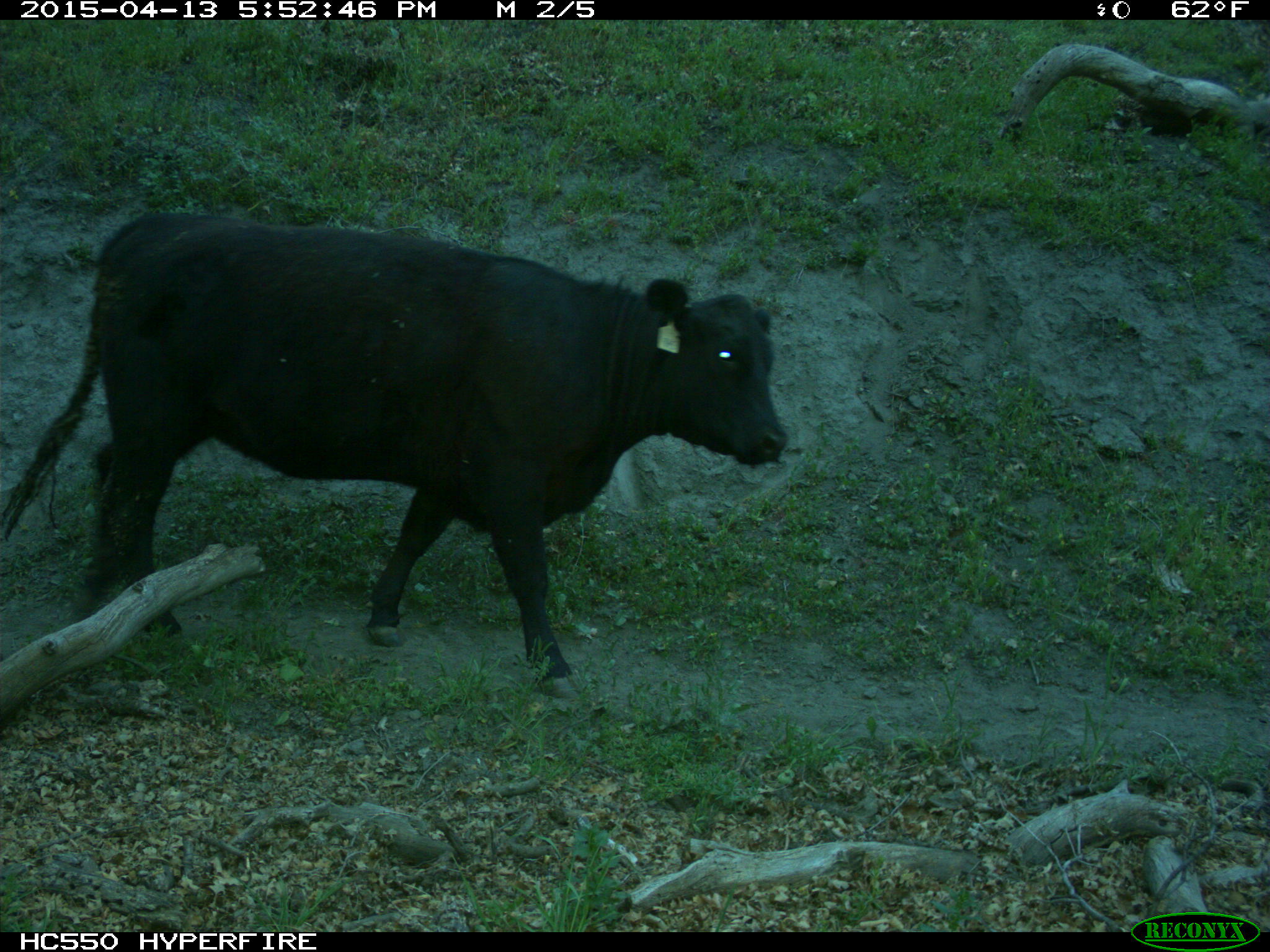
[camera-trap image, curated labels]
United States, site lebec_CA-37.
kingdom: Animalia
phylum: Chordata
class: Mammalia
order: Artiodactyla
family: Bovidae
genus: Bos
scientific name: Bos taurus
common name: domestic cow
Bos taurus (domestic cow).